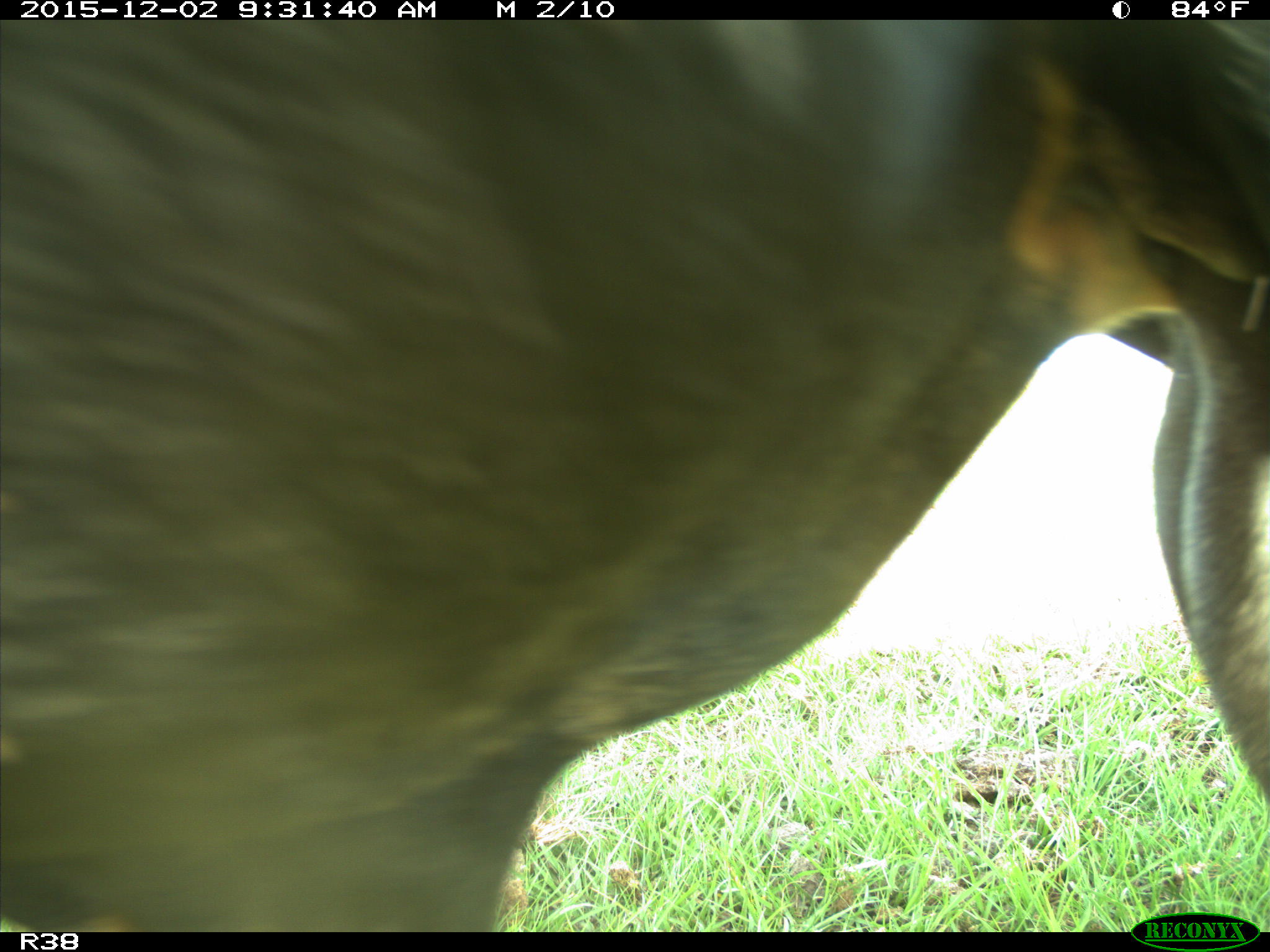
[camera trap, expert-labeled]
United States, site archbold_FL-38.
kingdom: Animalia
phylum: Chordata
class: Mammalia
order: Artiodactyla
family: Bovidae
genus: Bos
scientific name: Bos taurus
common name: domestic cow